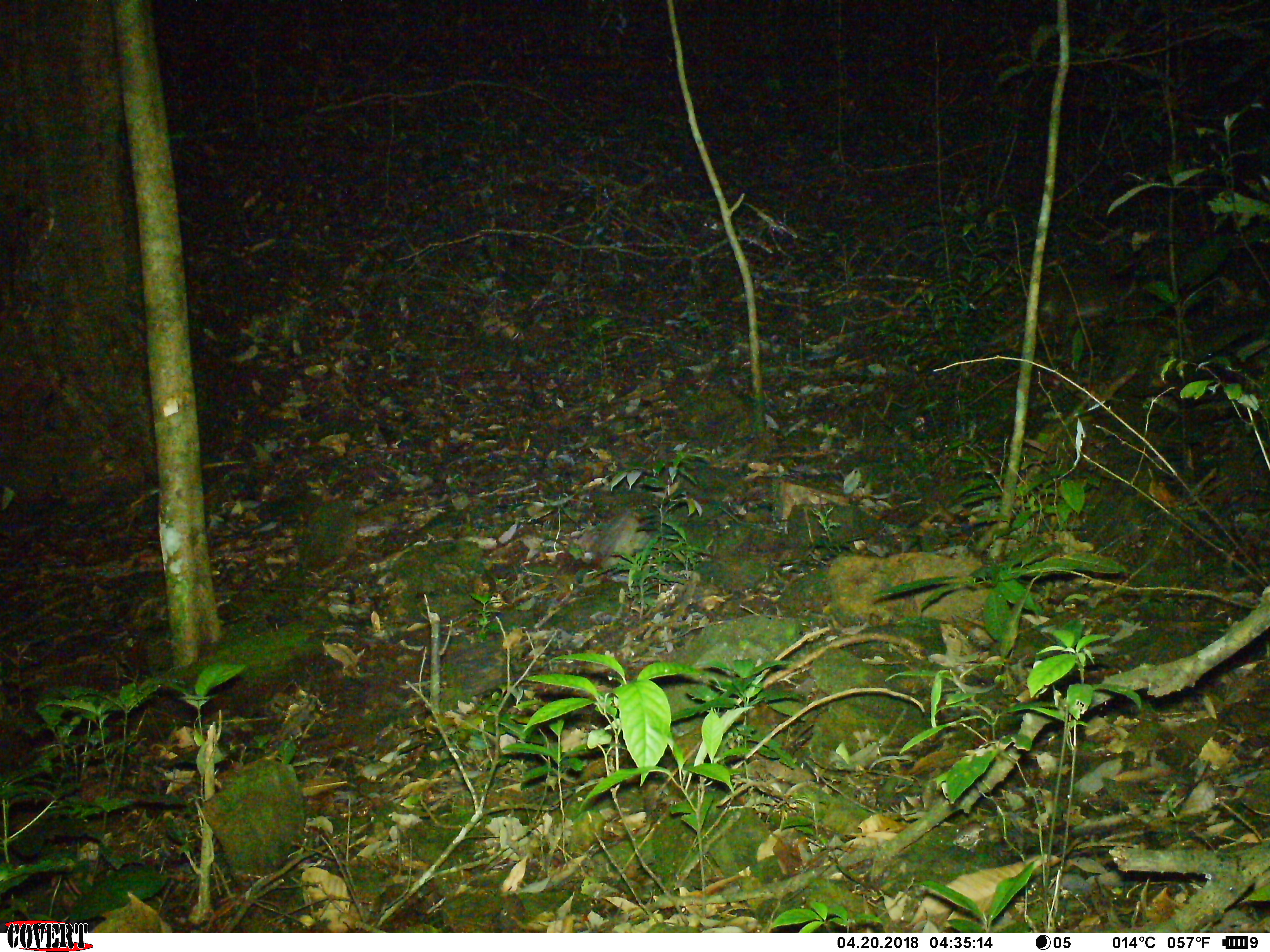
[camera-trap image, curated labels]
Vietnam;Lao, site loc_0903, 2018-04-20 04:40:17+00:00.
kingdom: Animalia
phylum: Chordata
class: Mammalia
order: Carnivora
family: Viverridae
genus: Paguma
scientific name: Paguma larvata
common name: masked palm civet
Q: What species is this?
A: Masked palm civet (Paguma larvata).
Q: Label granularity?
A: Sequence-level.